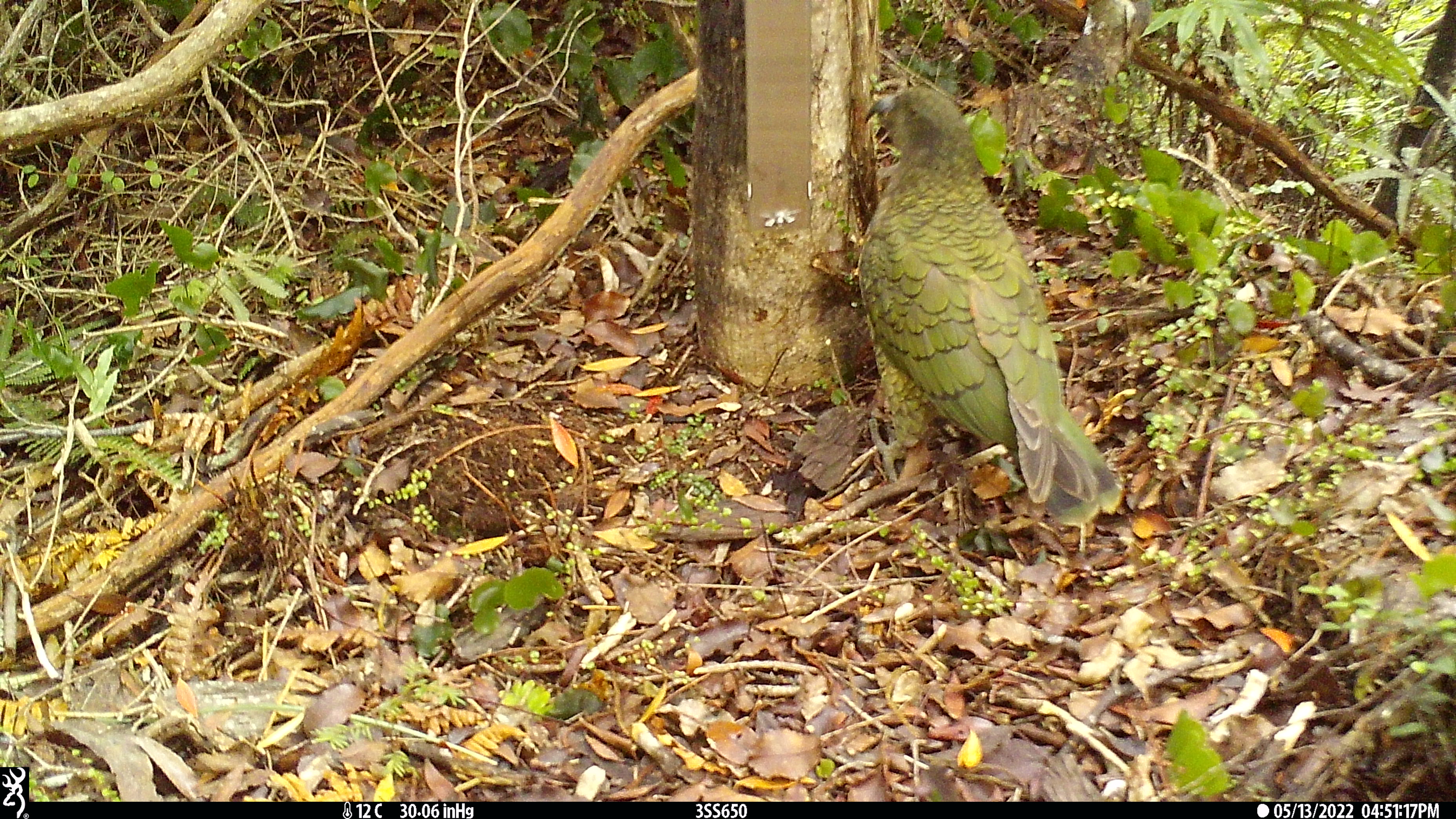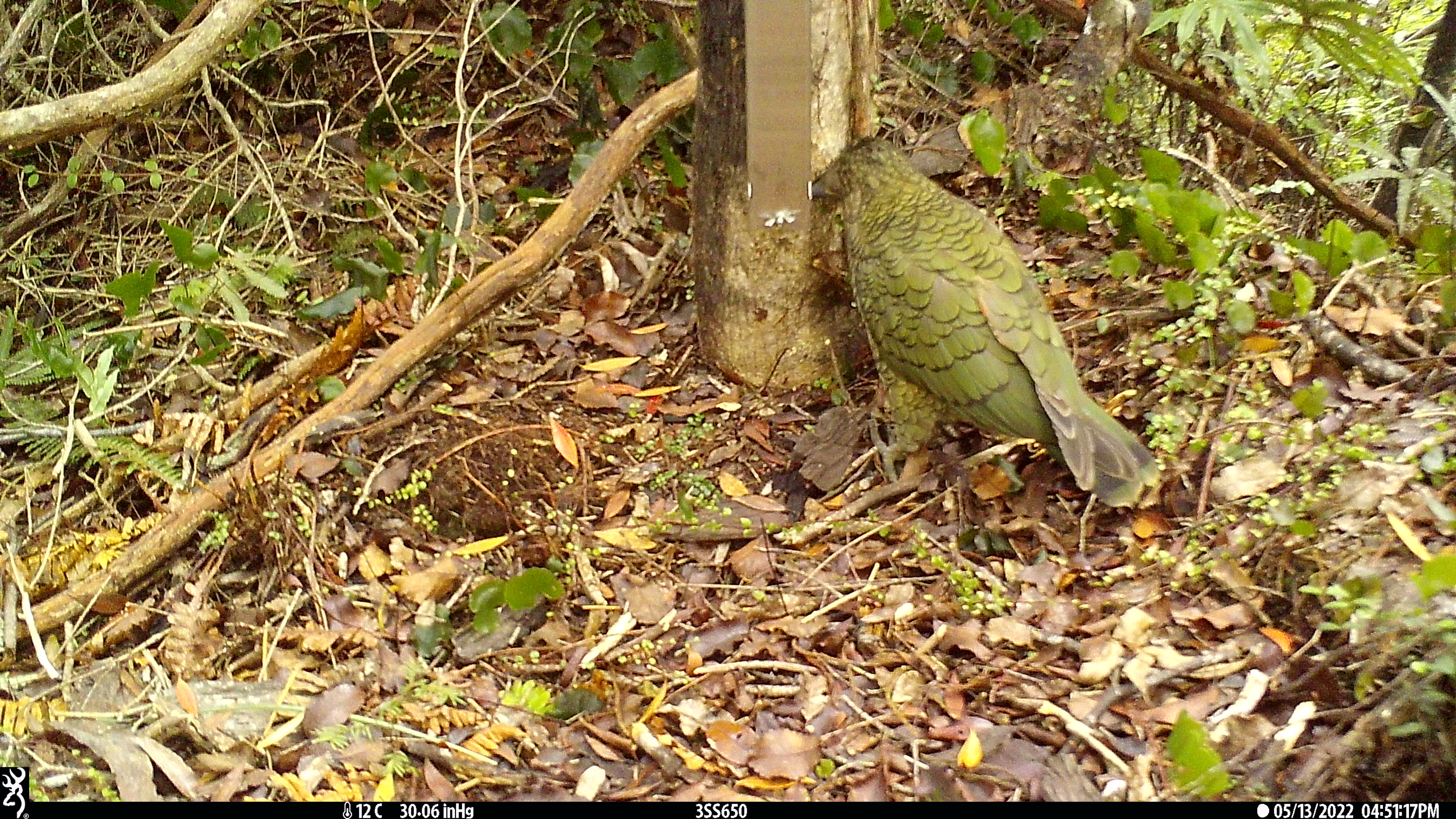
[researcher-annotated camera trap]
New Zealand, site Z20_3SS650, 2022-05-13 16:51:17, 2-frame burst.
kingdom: Animalia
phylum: Chordata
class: Aves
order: Psittaciformes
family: Strigopidae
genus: Nestor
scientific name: Nestor notabilis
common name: kea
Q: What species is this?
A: Kea (Nestor notabilis).